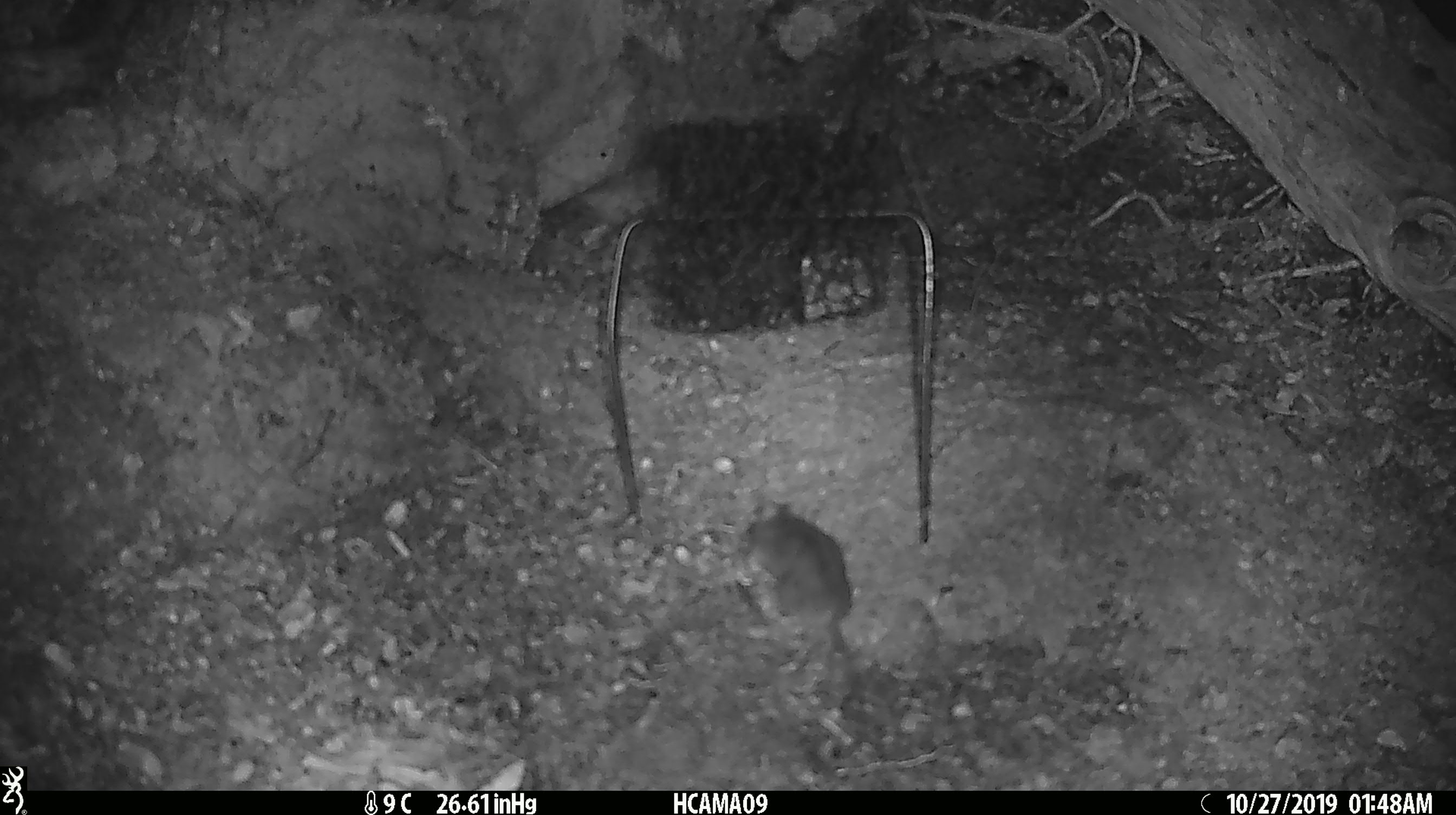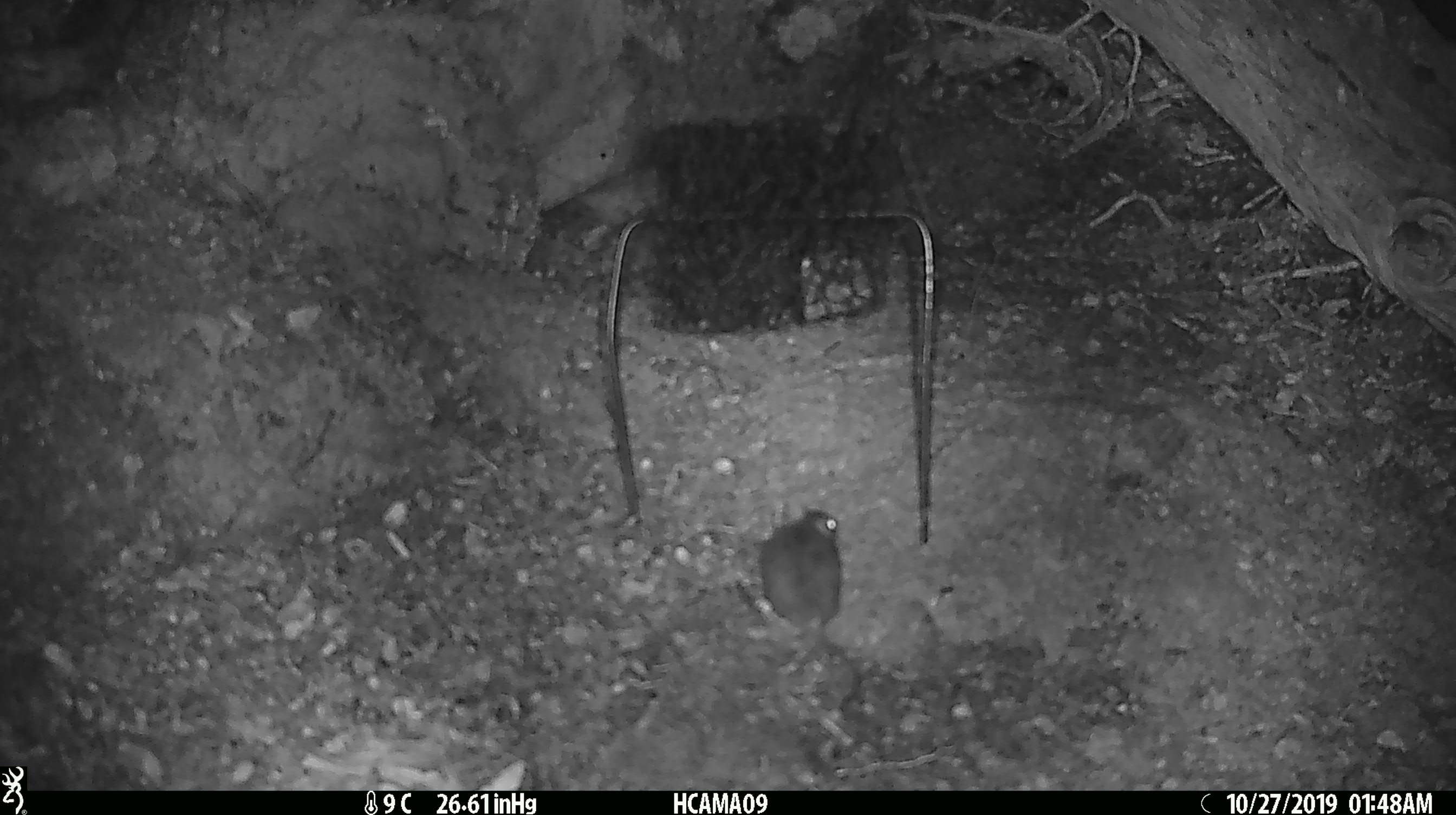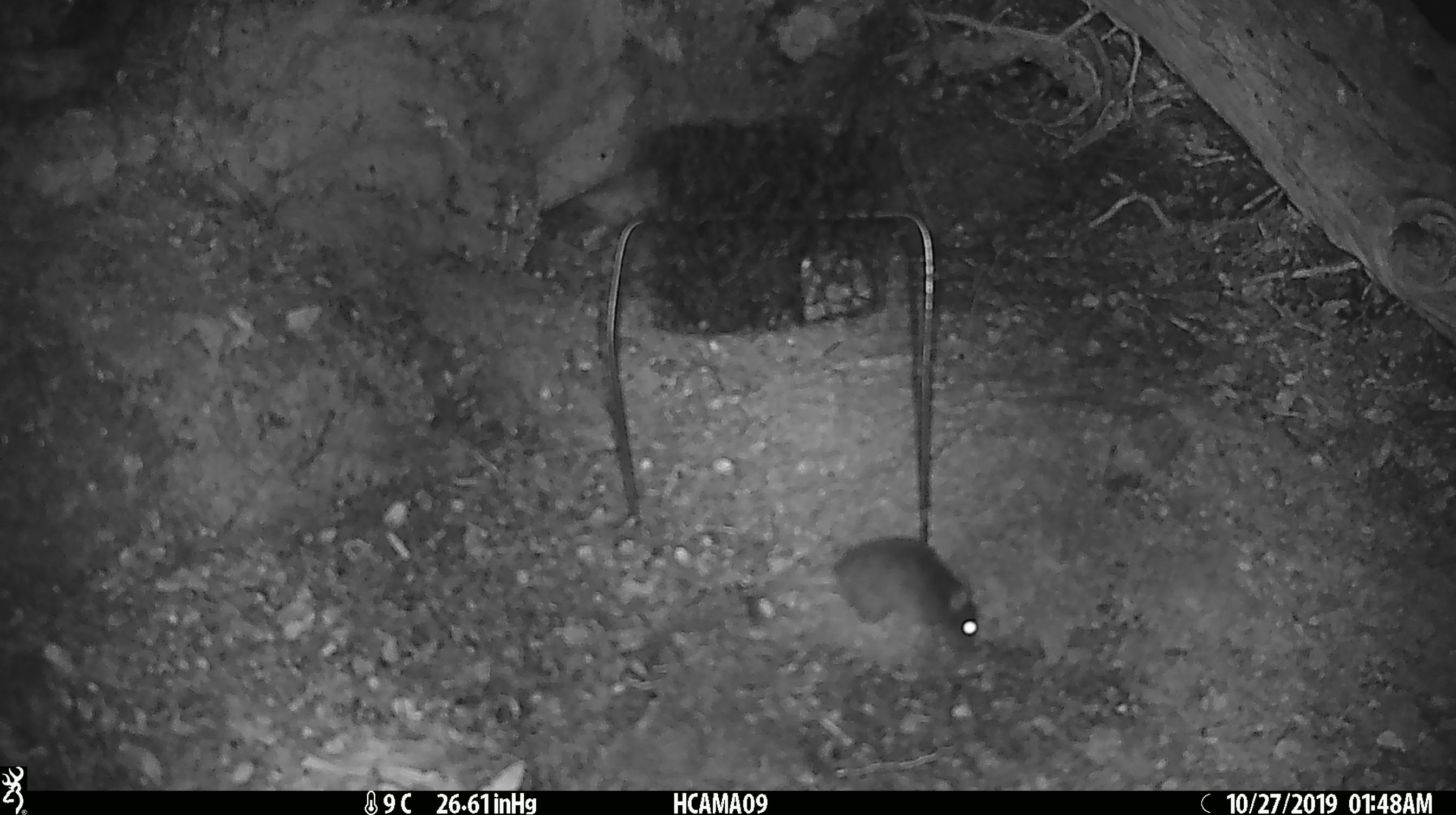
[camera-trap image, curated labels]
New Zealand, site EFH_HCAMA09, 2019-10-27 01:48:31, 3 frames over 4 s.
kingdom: Animalia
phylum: Chordata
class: Mammalia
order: Rodentia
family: Muridae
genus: Mus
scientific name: Mus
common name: mouse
Mouse (Mus).